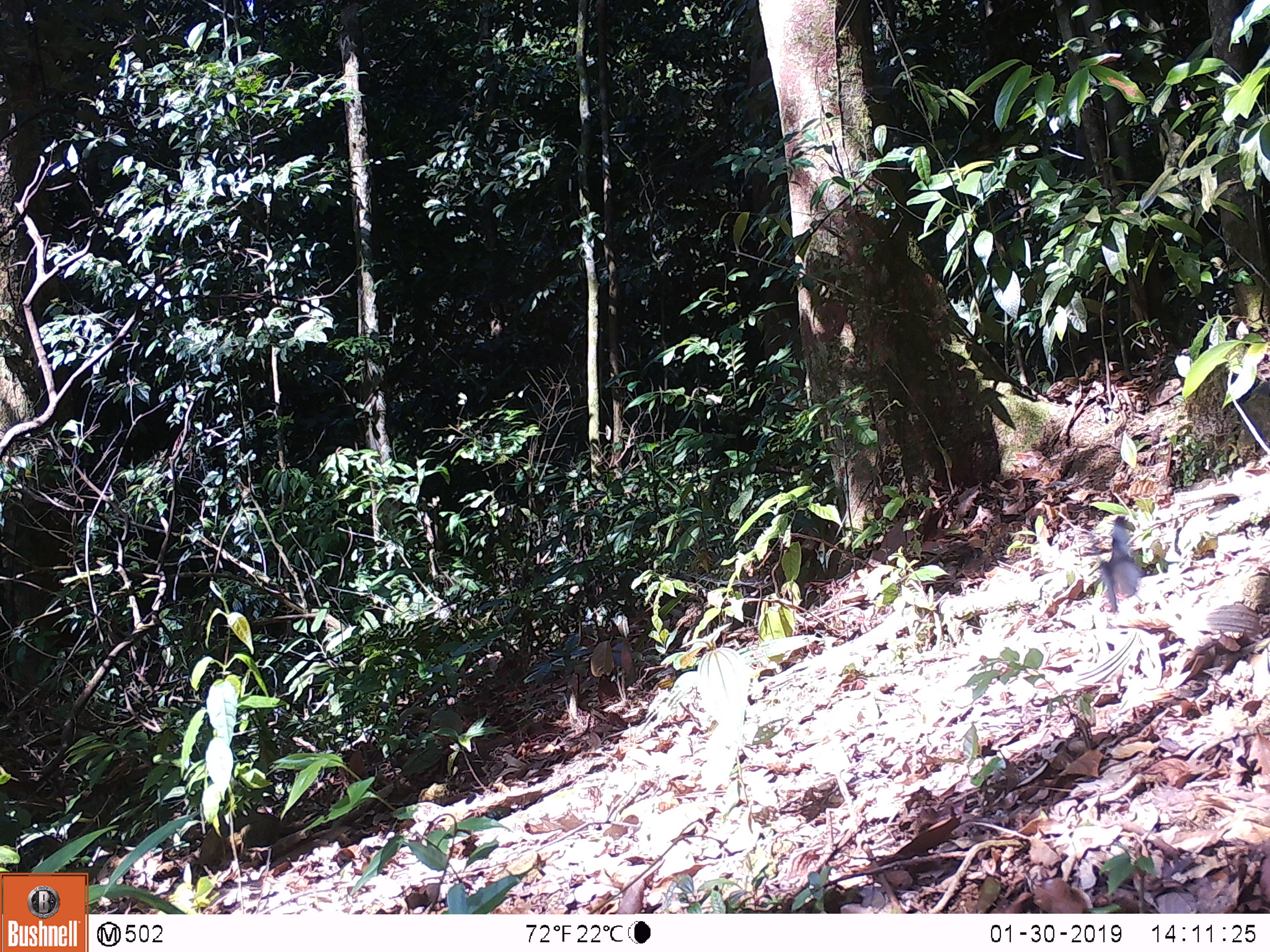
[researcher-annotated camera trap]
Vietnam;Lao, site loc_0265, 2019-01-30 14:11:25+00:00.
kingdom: Animalia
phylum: Chordata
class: Aves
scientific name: Aves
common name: bird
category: unidentified bird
Unidentified bird (bird) (Aves). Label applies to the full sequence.